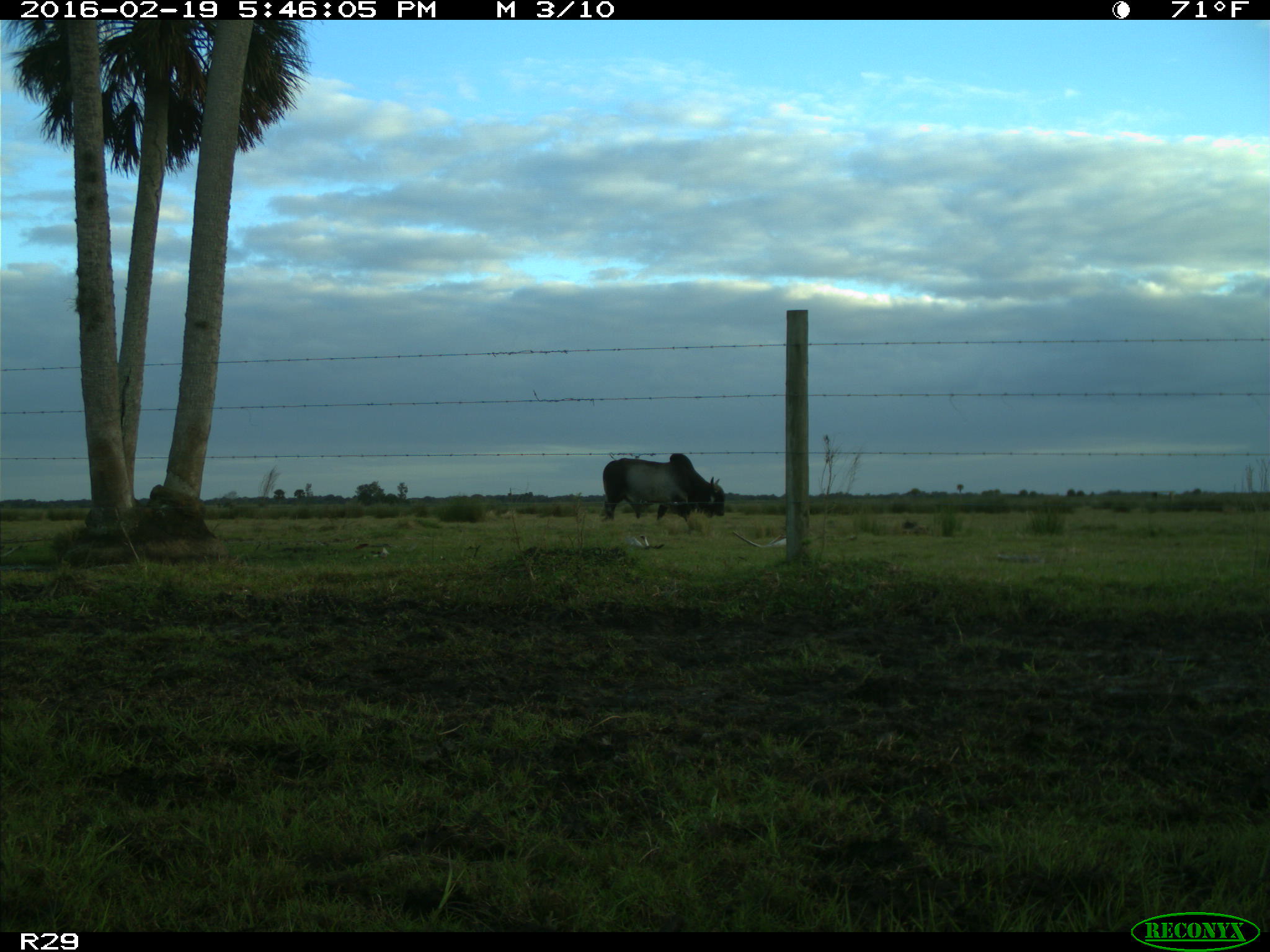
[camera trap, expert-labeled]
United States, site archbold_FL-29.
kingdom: Animalia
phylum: Chordata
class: Mammalia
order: Artiodactyla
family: Bovidae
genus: Bos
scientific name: Bos taurus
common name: domestic cow